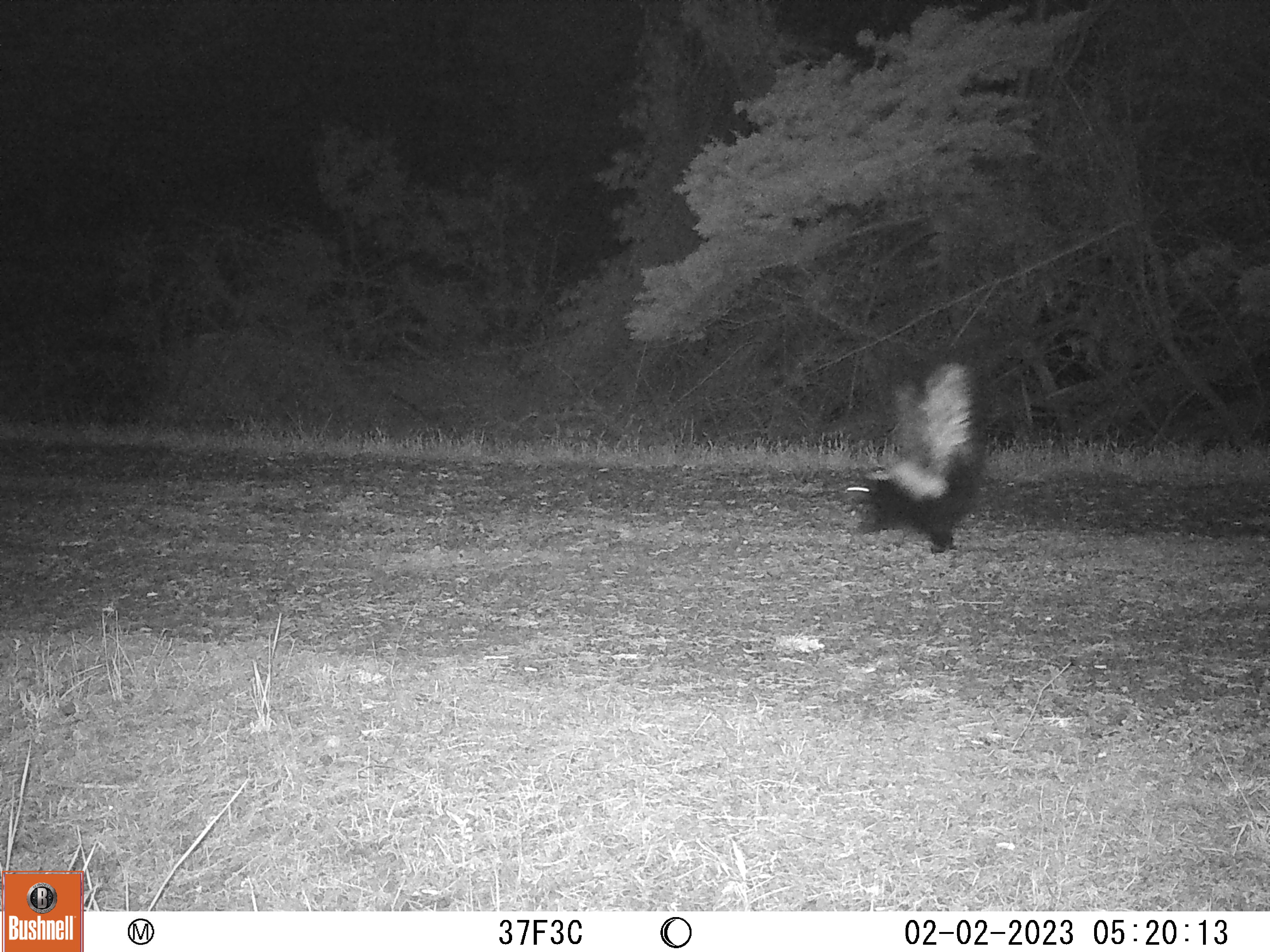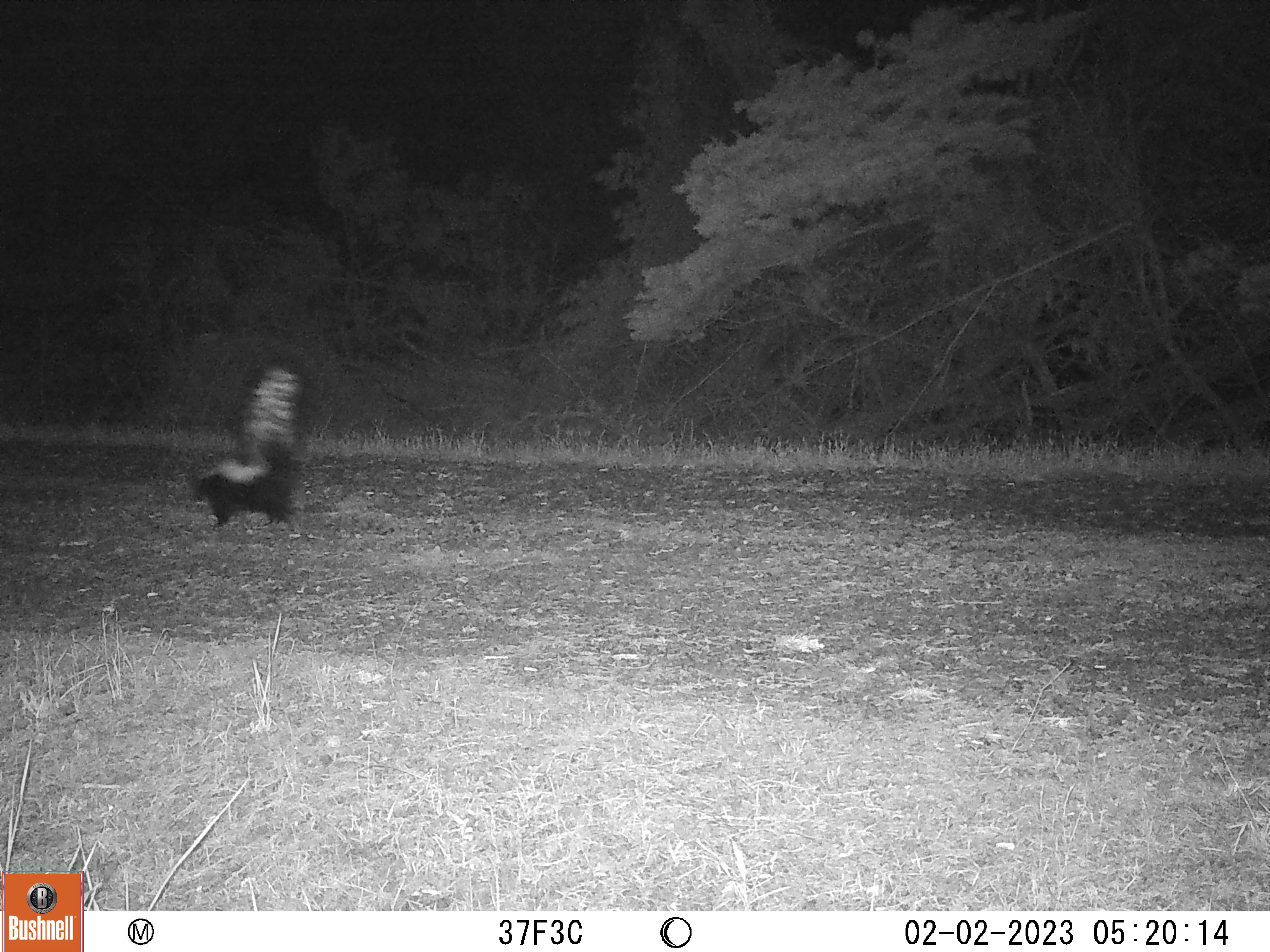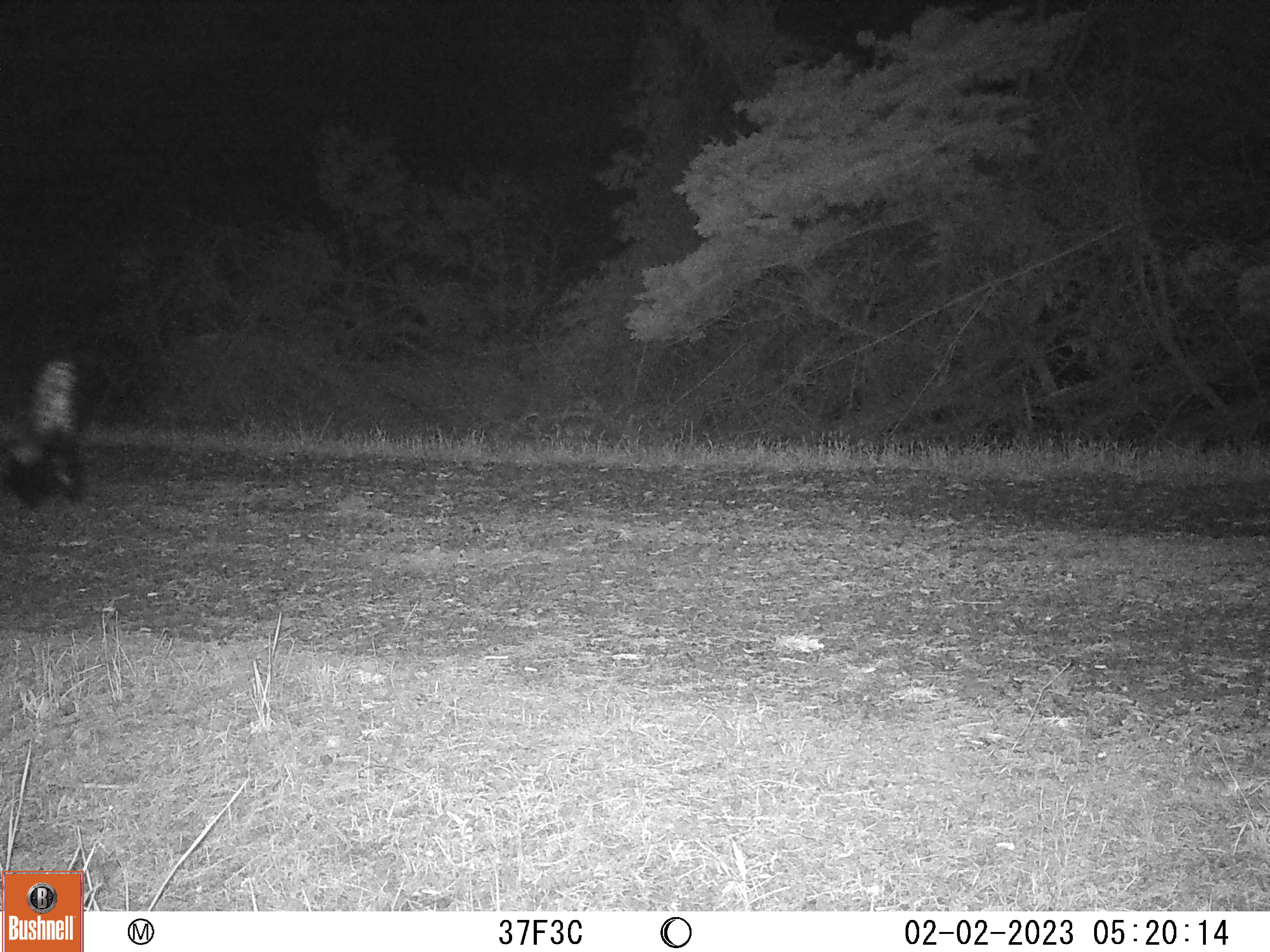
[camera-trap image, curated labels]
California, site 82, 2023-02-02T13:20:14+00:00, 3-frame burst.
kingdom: Animalia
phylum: Chordata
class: Mammalia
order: Carnivora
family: Mephitidae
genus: Mephitis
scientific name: Mephitis mephitis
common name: striped skunk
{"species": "striped skunk (Mephitis mephitis)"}